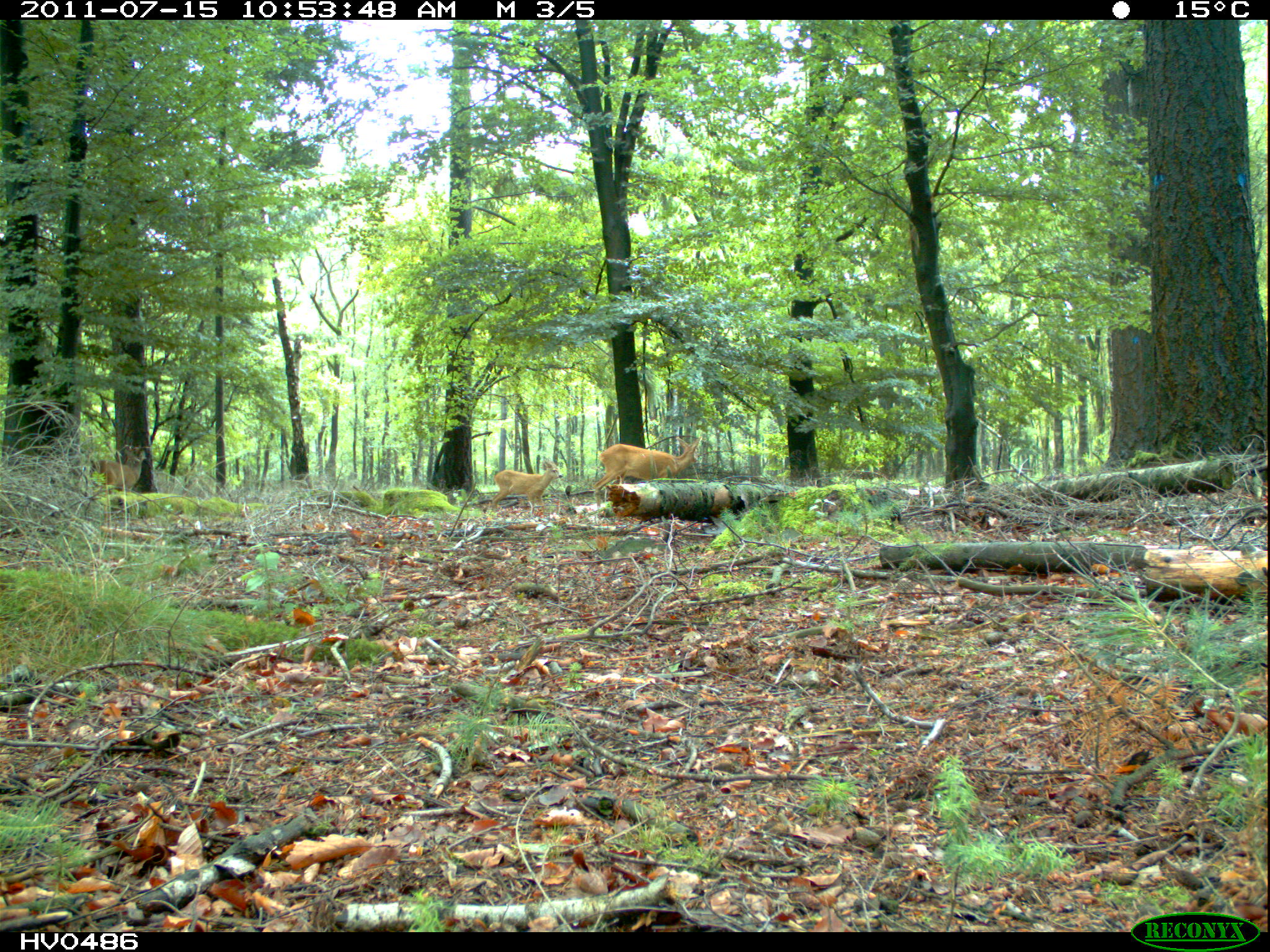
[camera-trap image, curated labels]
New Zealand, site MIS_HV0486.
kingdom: Animalia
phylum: Chordata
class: Mammalia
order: Artiodactyla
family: Cervidae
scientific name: Cervidae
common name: deer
Deer (Cervidae).